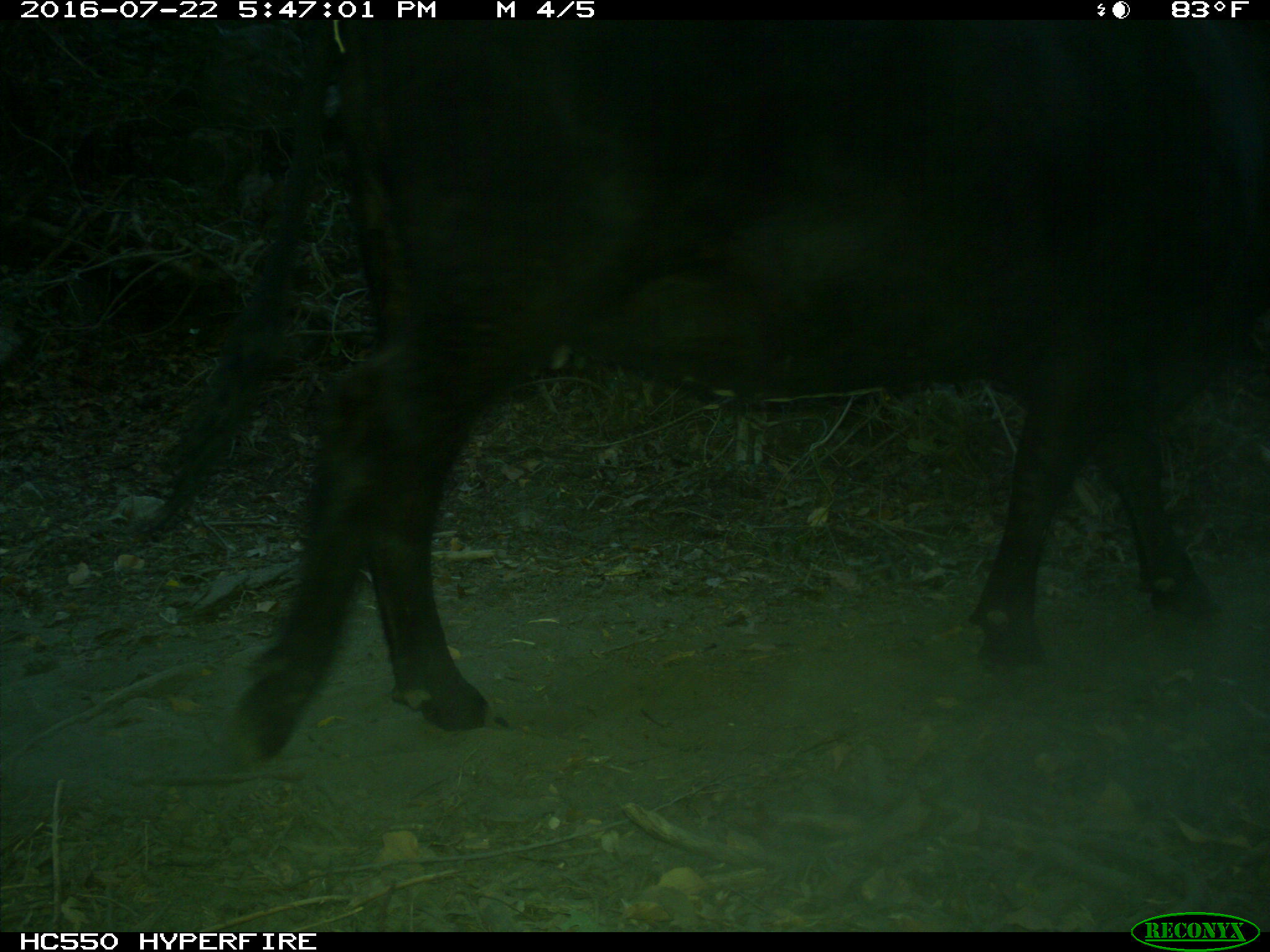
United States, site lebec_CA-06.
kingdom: Animalia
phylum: Chordata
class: Mammalia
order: Artiodactyla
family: Bovidae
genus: Bos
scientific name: Bos taurus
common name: domestic cow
Bos taurus (domestic cow).